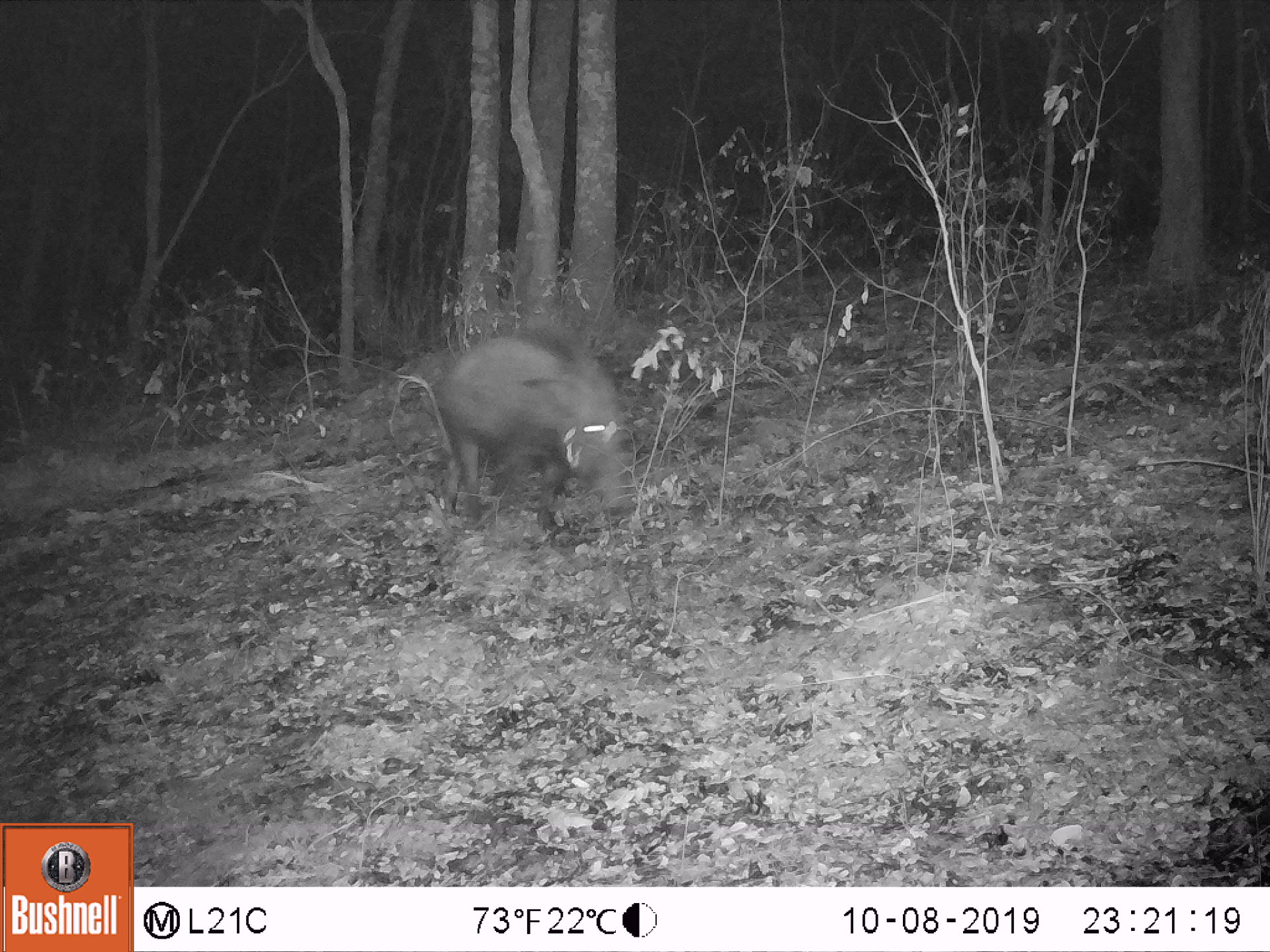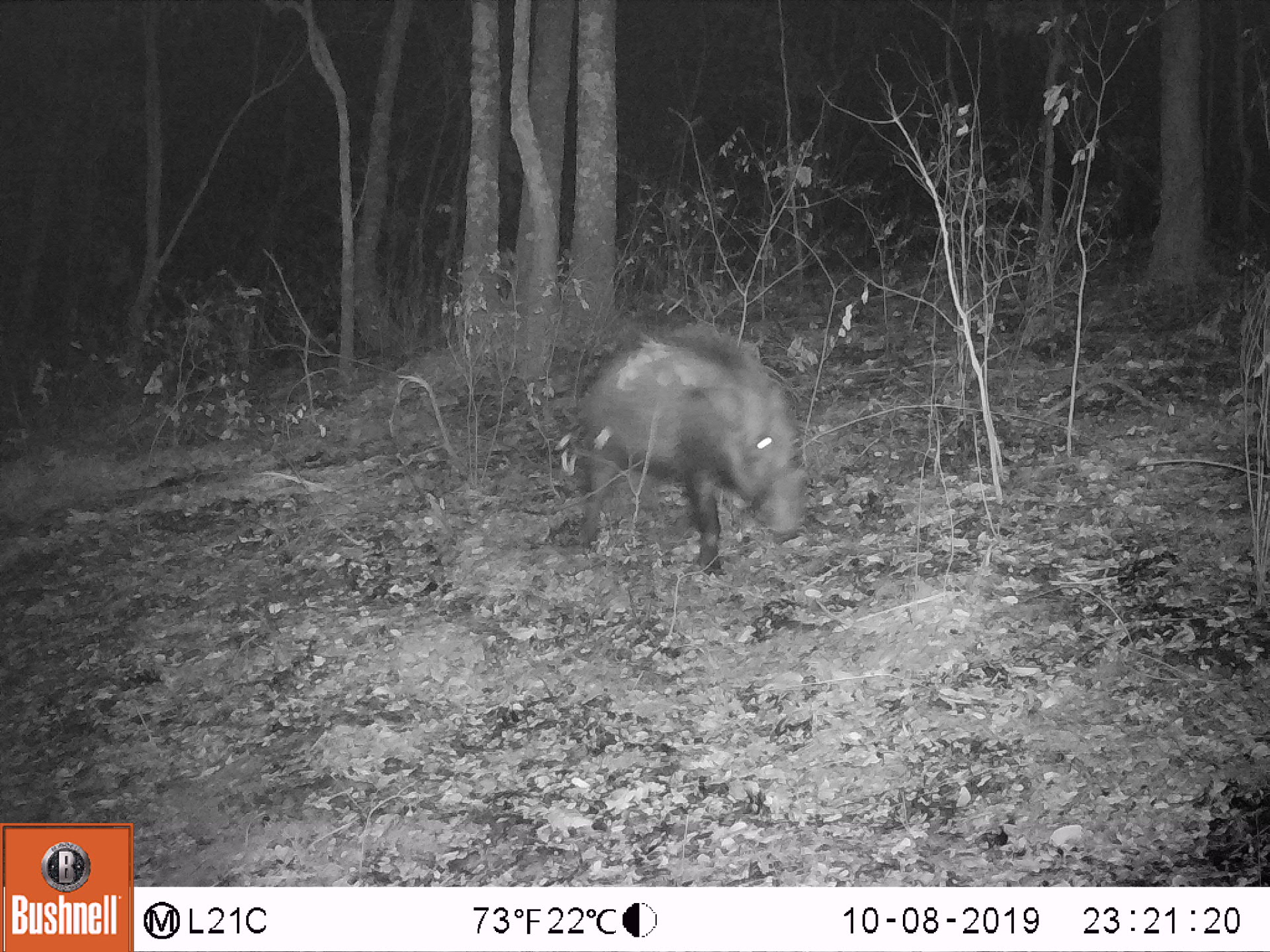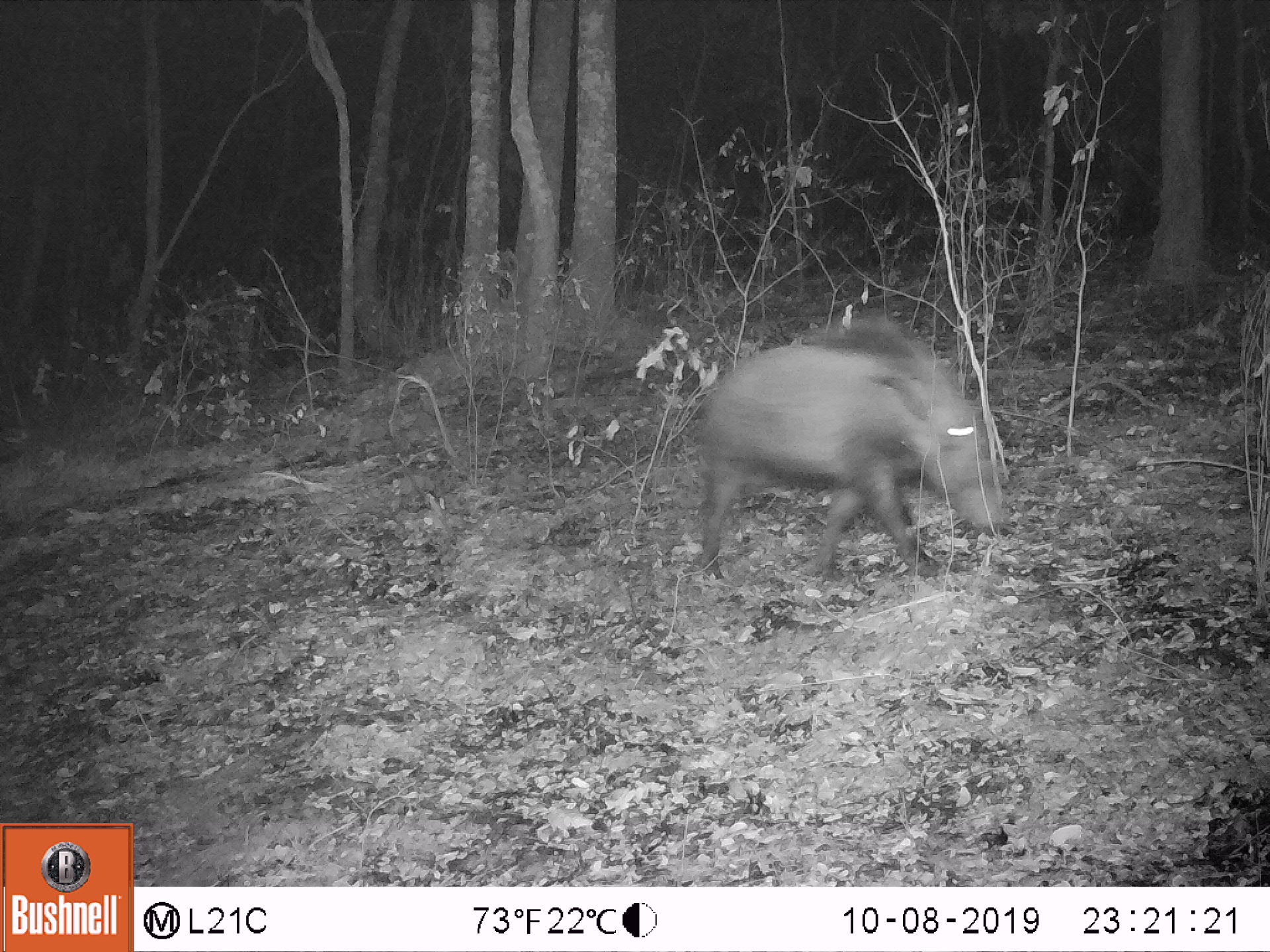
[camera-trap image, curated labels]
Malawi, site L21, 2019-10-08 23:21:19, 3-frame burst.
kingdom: Animalia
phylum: Chordata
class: Mammalia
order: Artiodactyla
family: Suidae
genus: Potamochoerus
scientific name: Potamochoerus larvatus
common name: bushpig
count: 1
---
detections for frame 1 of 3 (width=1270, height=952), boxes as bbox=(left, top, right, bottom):
bushpig: bbox=(419, 329, 644, 542)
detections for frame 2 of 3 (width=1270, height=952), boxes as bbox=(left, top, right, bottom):
bushpig: bbox=(568, 320, 815, 573)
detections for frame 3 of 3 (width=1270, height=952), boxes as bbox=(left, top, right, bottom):
bushpig: bbox=(693, 310, 1012, 583)